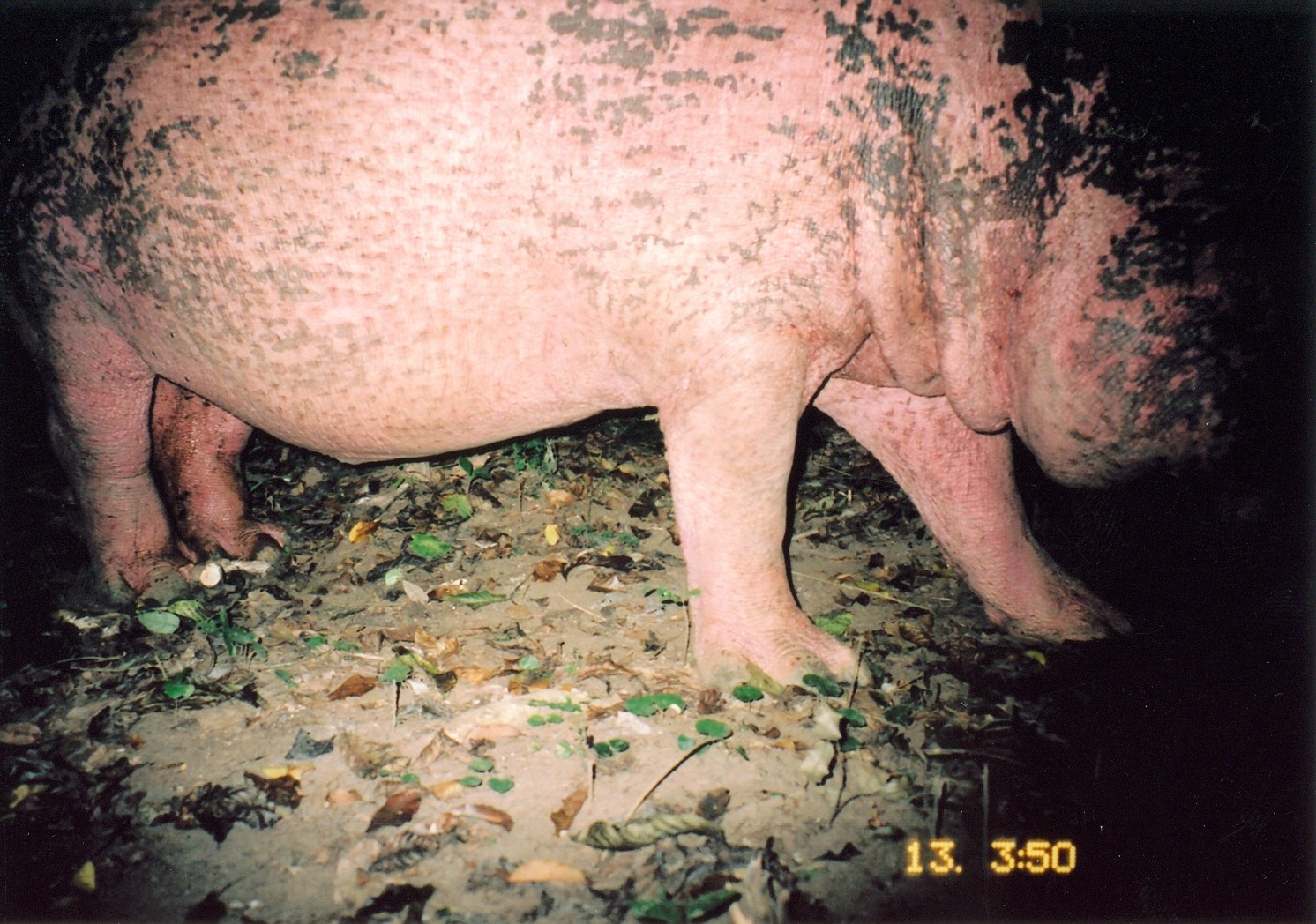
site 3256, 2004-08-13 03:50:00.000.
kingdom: Animalia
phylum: Chordata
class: Mammalia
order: Artiodactyla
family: Hippopotamidae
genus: Hippopotamus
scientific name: Hippopotamus amphibius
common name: hippopotamus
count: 1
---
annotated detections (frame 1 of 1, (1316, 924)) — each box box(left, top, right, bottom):
hippopotamus amphibius: box(1, 1, 1316, 691)